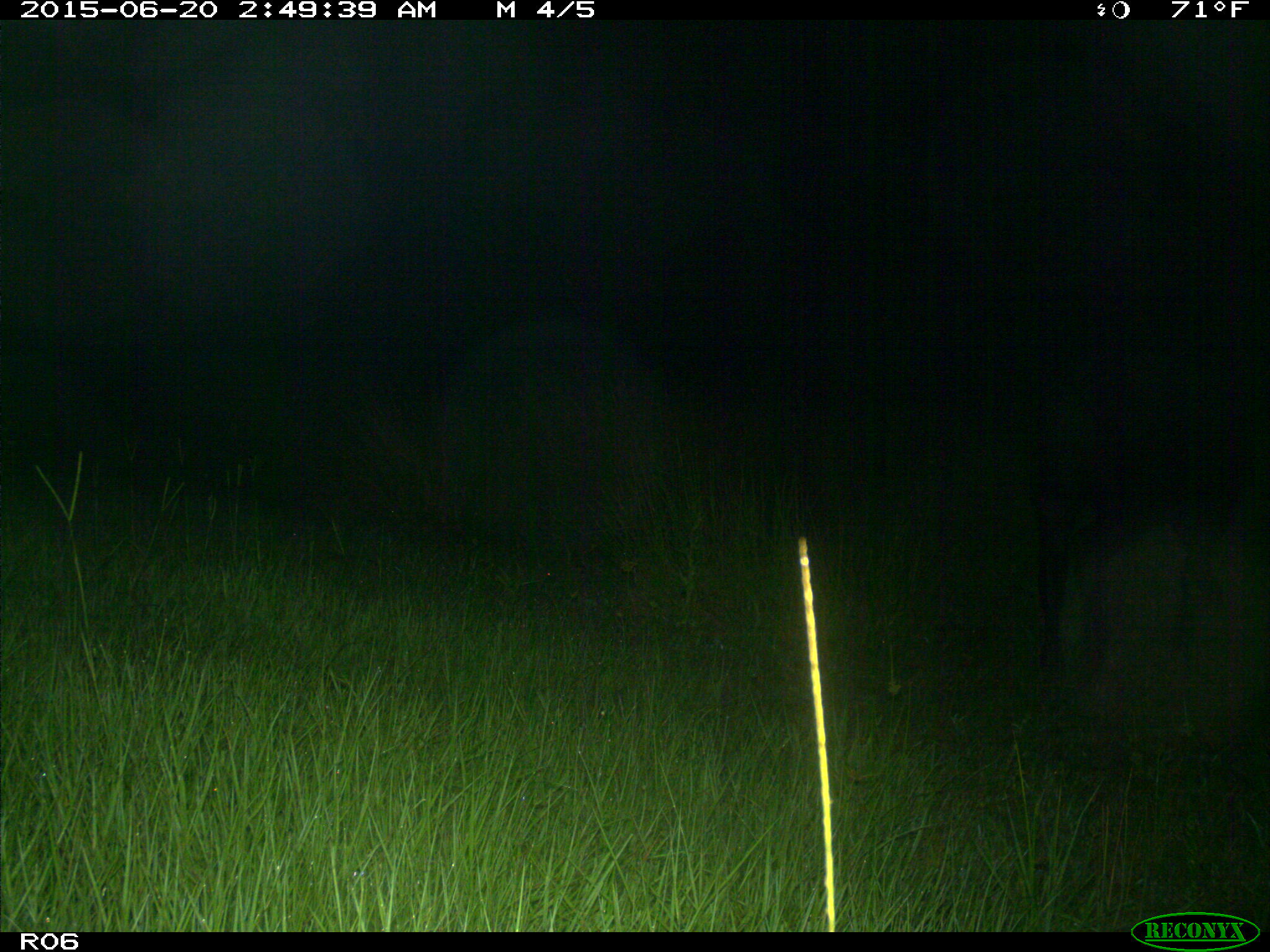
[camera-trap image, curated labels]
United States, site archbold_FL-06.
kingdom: Animalia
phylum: Chordata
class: Mammalia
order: Artiodactyla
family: Bovidae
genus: Bos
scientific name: Bos taurus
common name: domestic cow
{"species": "Bos taurus (domestic cow)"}